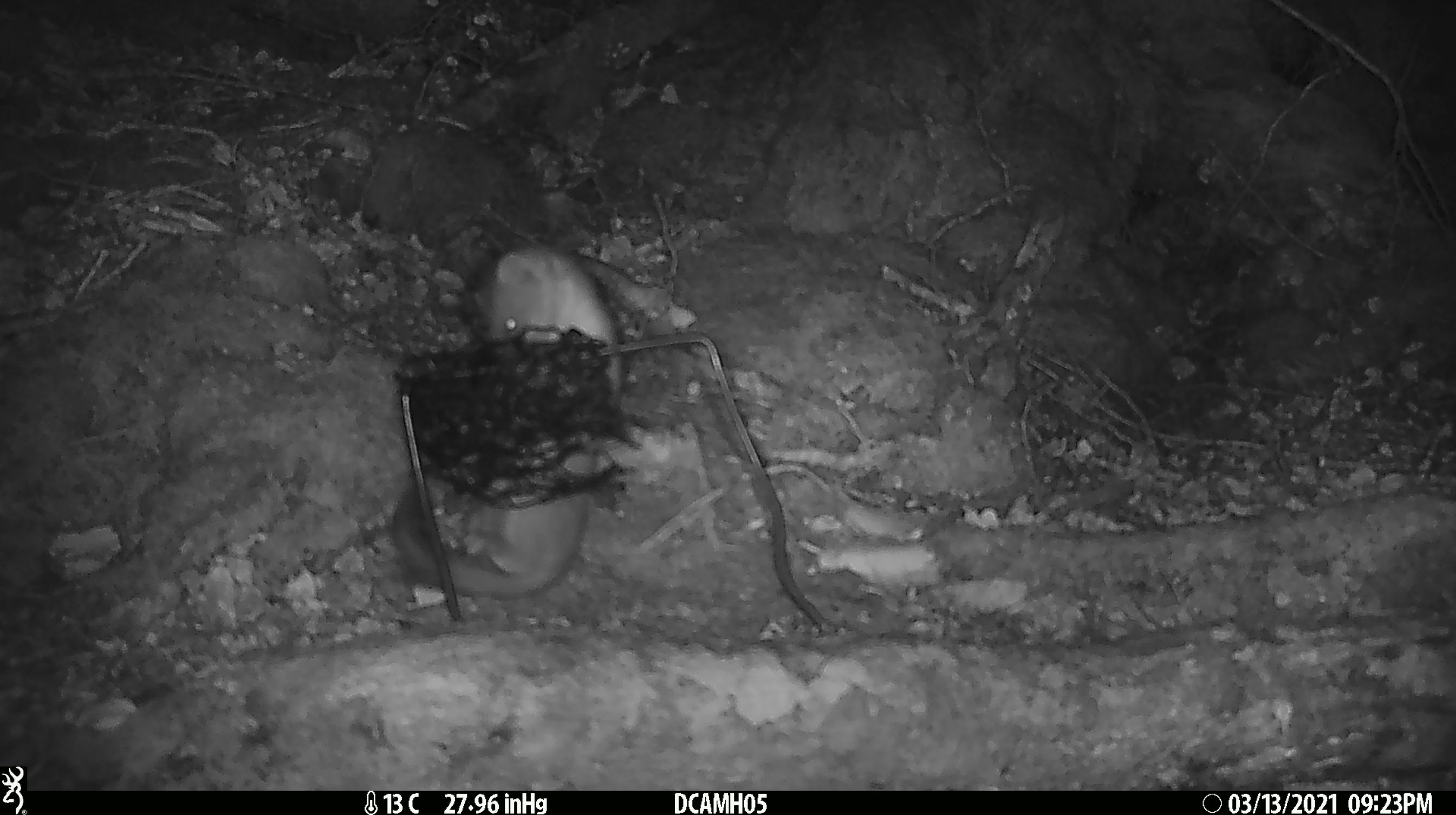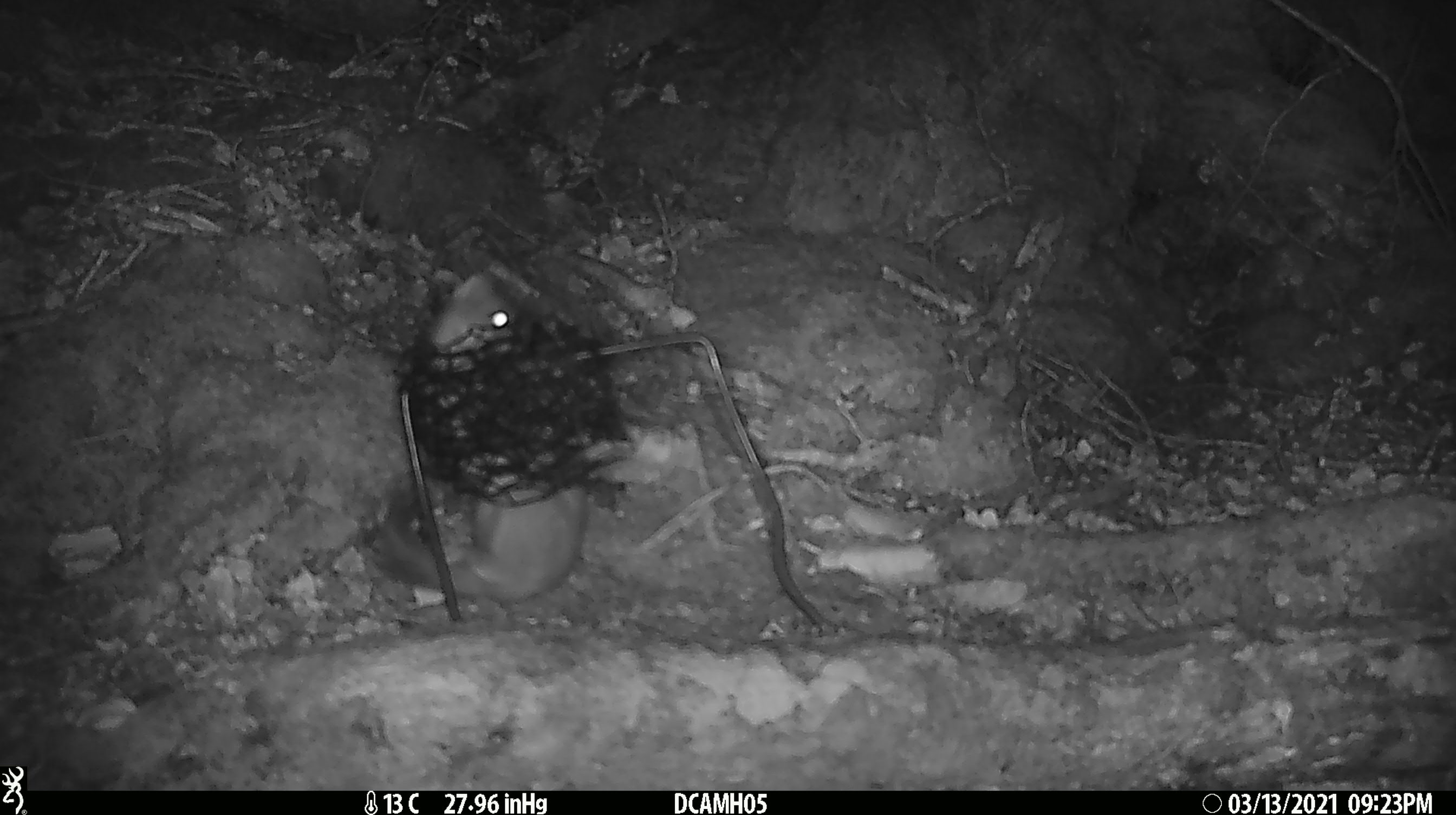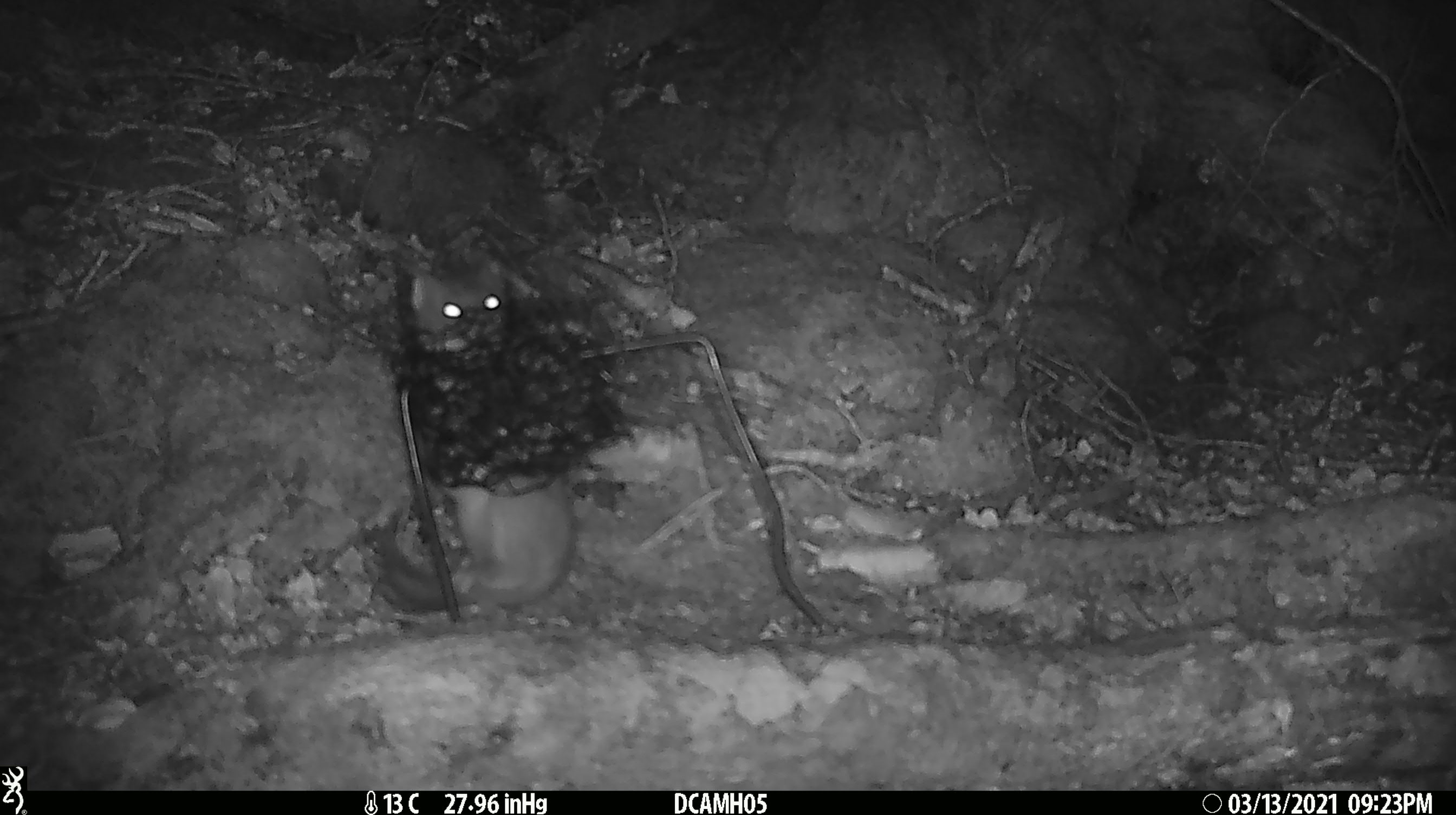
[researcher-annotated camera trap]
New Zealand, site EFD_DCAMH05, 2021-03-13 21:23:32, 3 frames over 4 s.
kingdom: Animalia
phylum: Chordata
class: Mammalia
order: Carnivora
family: Mustelidae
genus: Mustela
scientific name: Mustela erminea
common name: stoat